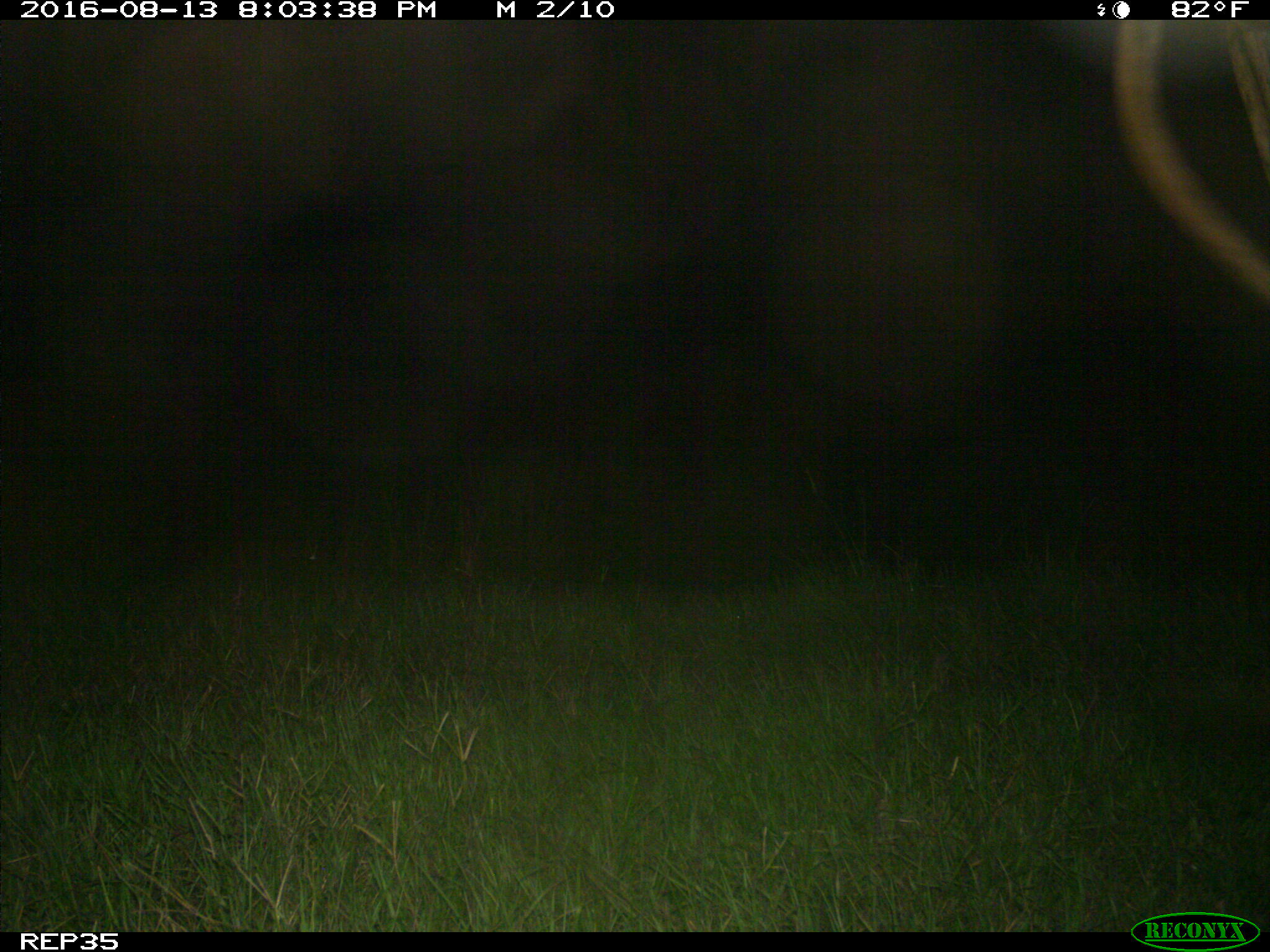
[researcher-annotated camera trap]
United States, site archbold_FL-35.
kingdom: Animalia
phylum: Chordata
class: Mammalia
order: Artiodactyla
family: Bovidae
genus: Bos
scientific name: Bos taurus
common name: domestic cow